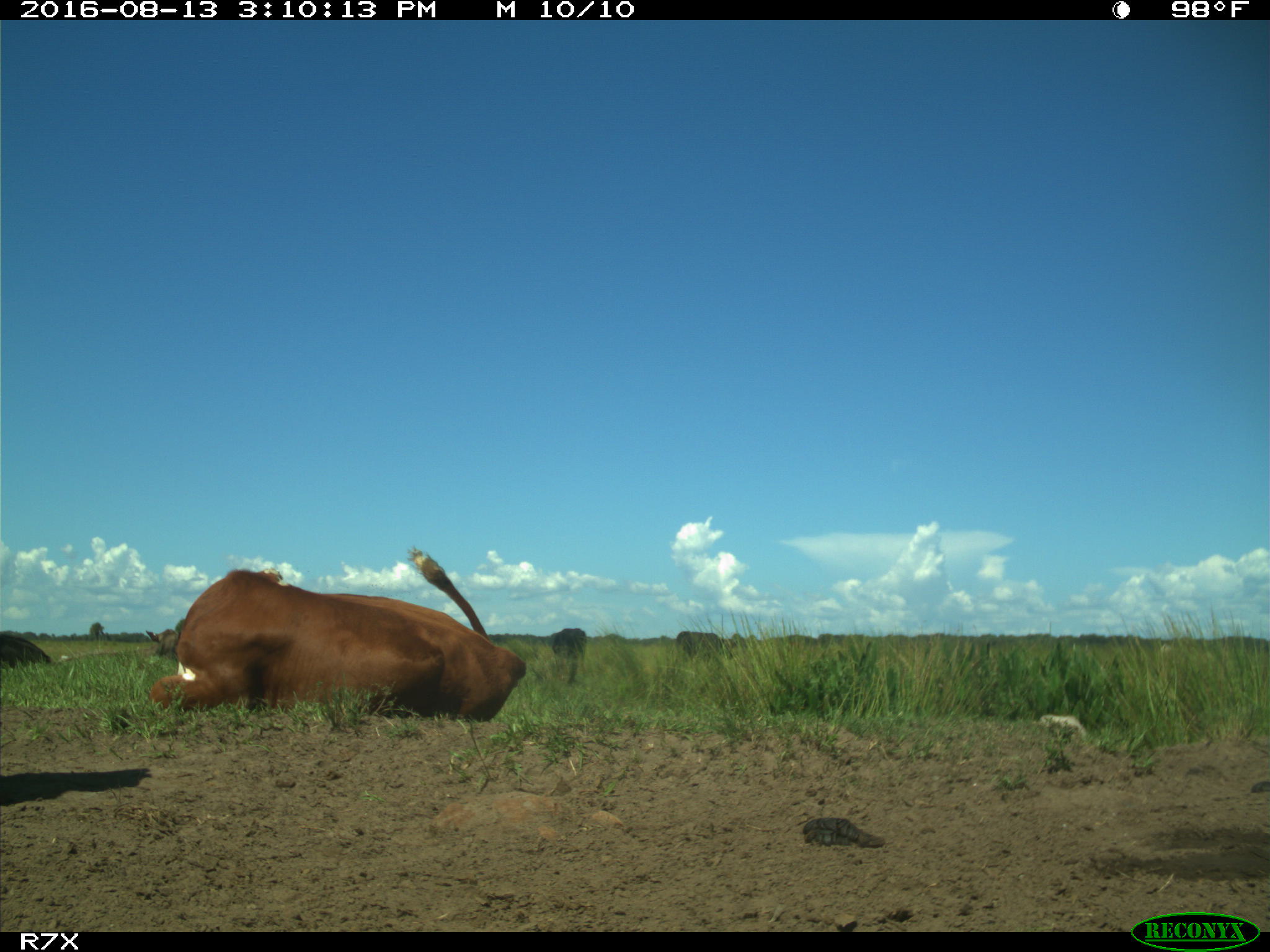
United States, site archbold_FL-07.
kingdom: Animalia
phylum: Chordata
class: Mammalia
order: Artiodactyla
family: Bovidae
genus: Bos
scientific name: Bos taurus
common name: domestic cow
Bos taurus (domestic cow).